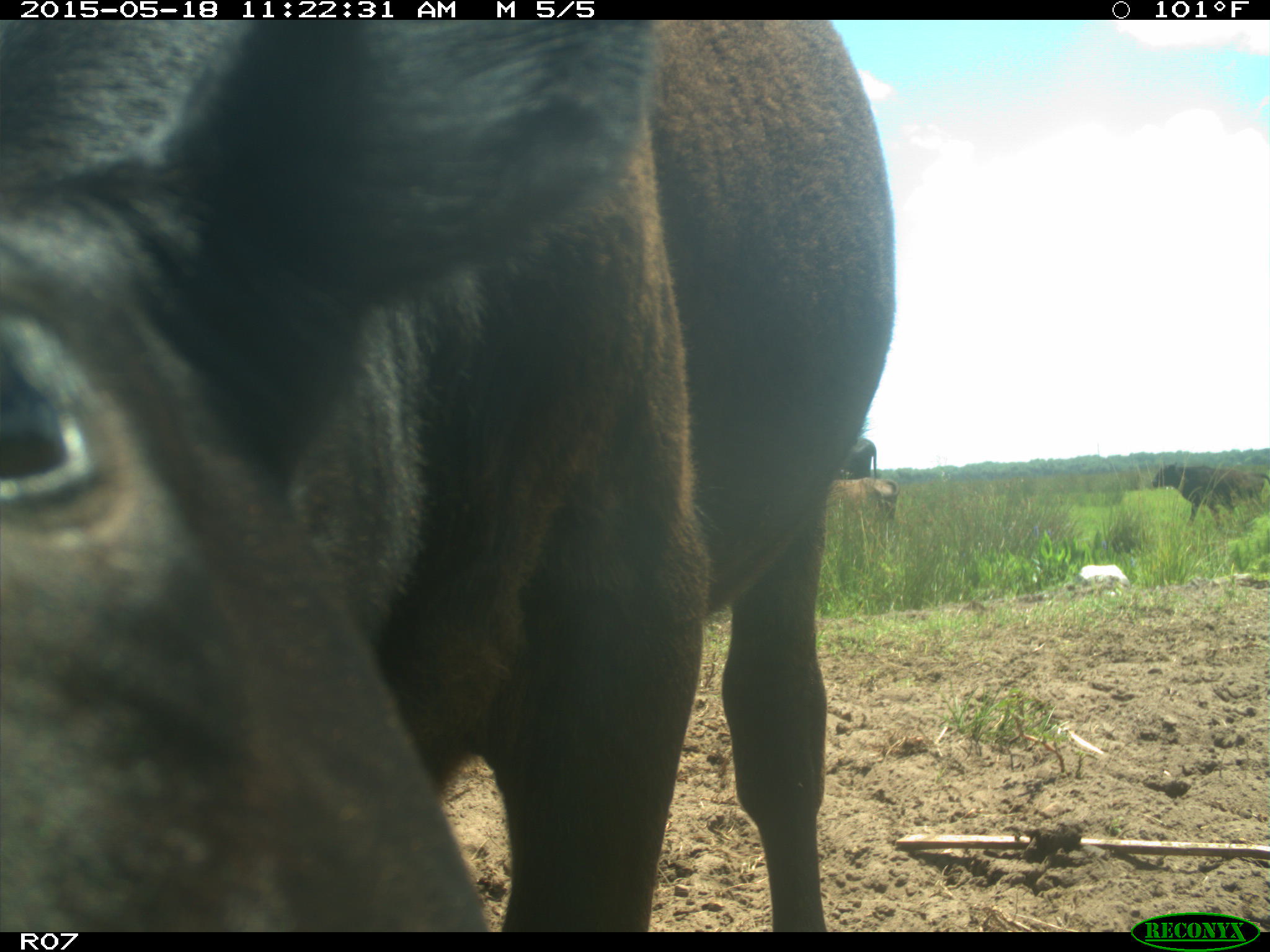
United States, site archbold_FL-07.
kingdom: Animalia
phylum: Chordata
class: Mammalia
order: Artiodactyla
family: Bovidae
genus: Bos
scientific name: Bos taurus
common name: domestic cow